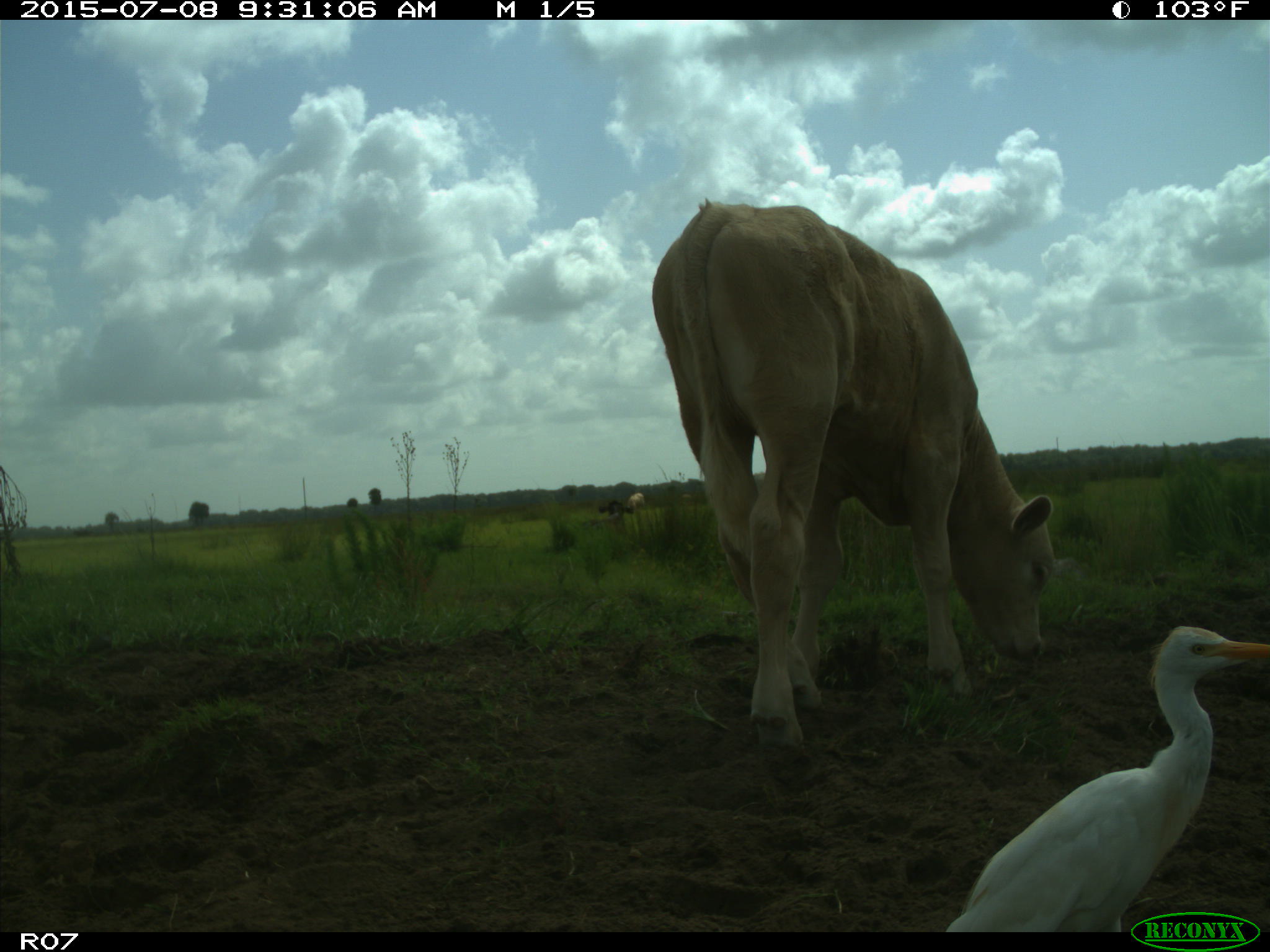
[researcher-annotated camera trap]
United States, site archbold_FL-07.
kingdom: Animalia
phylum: Chordata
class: Mammalia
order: Artiodactyla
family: Bovidae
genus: Bos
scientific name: Bos taurus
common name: domestic cow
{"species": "Bos taurus (domestic cow)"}